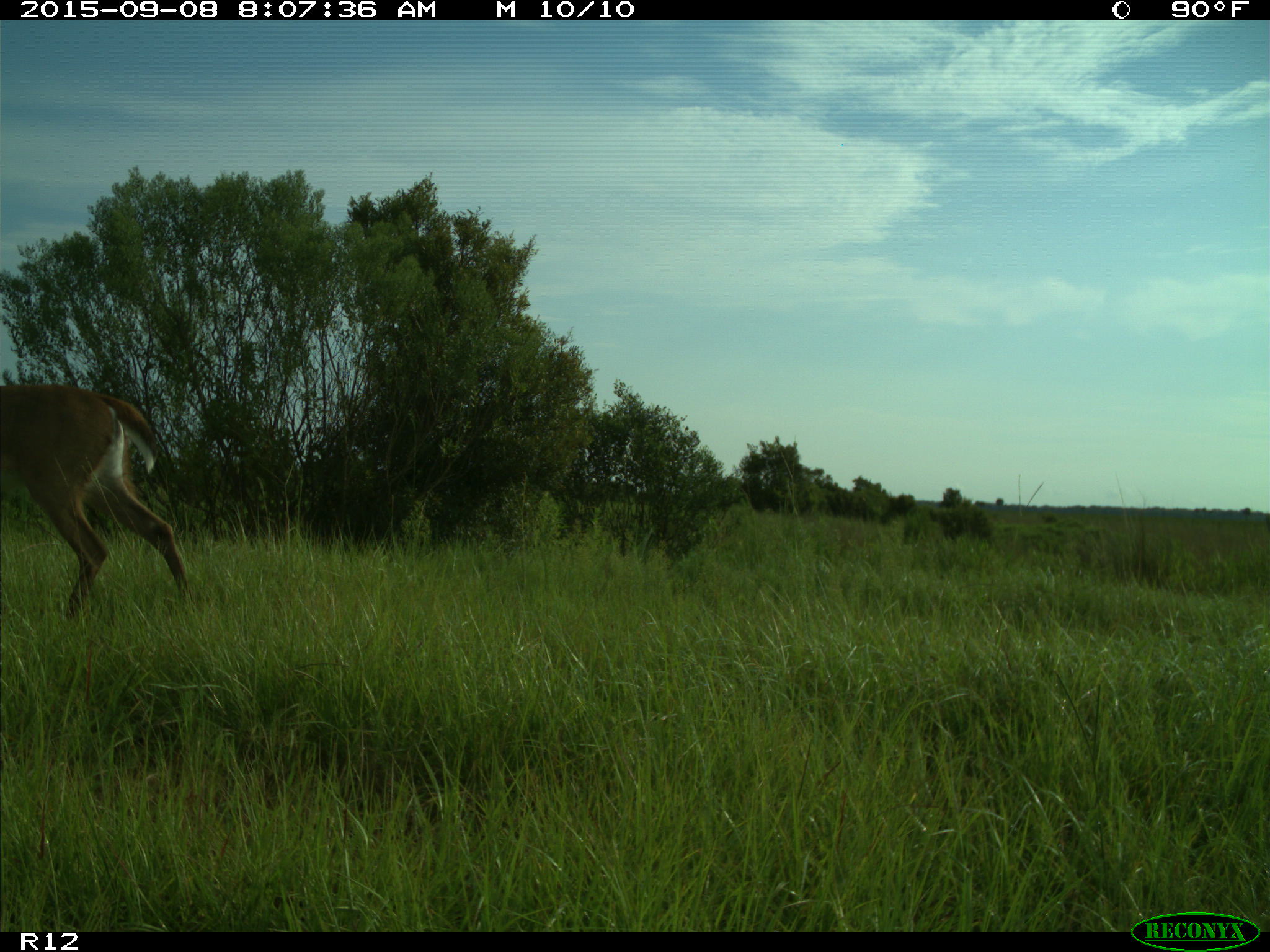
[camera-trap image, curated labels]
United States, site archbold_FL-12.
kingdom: Animalia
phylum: Chordata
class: Mammalia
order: Artiodactyla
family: Cervidae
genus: Odocoileus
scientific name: Odocoileus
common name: deer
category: unidentified deer